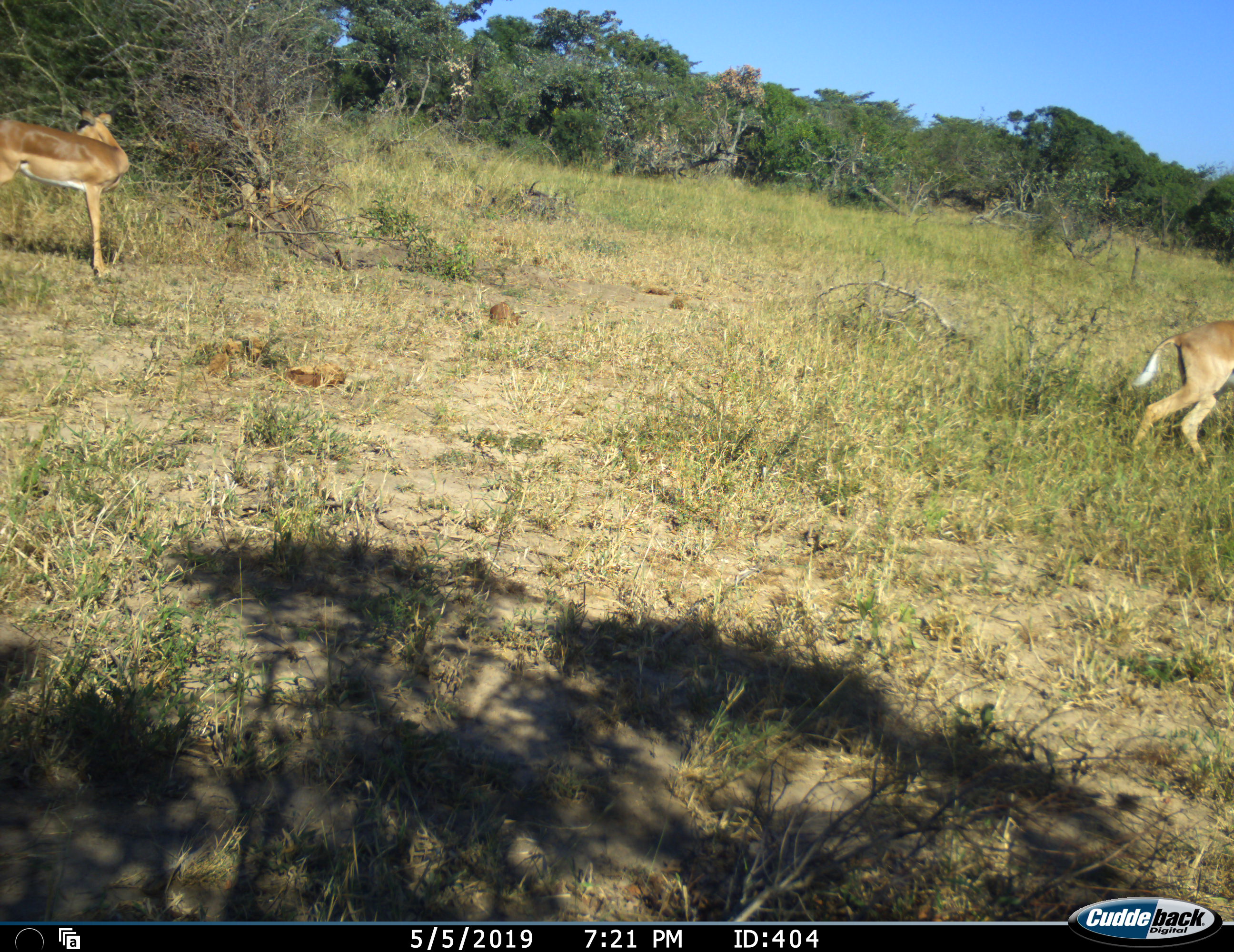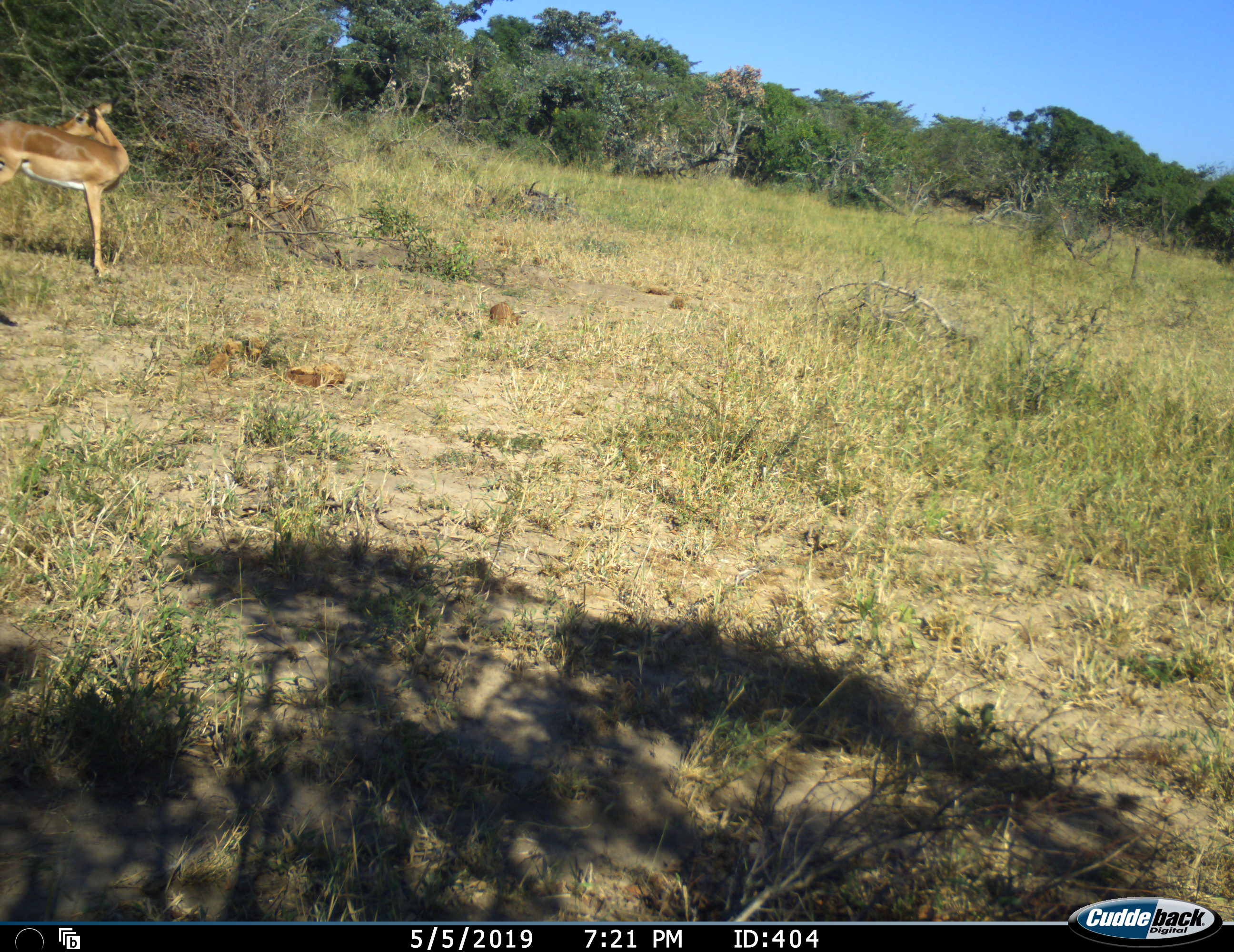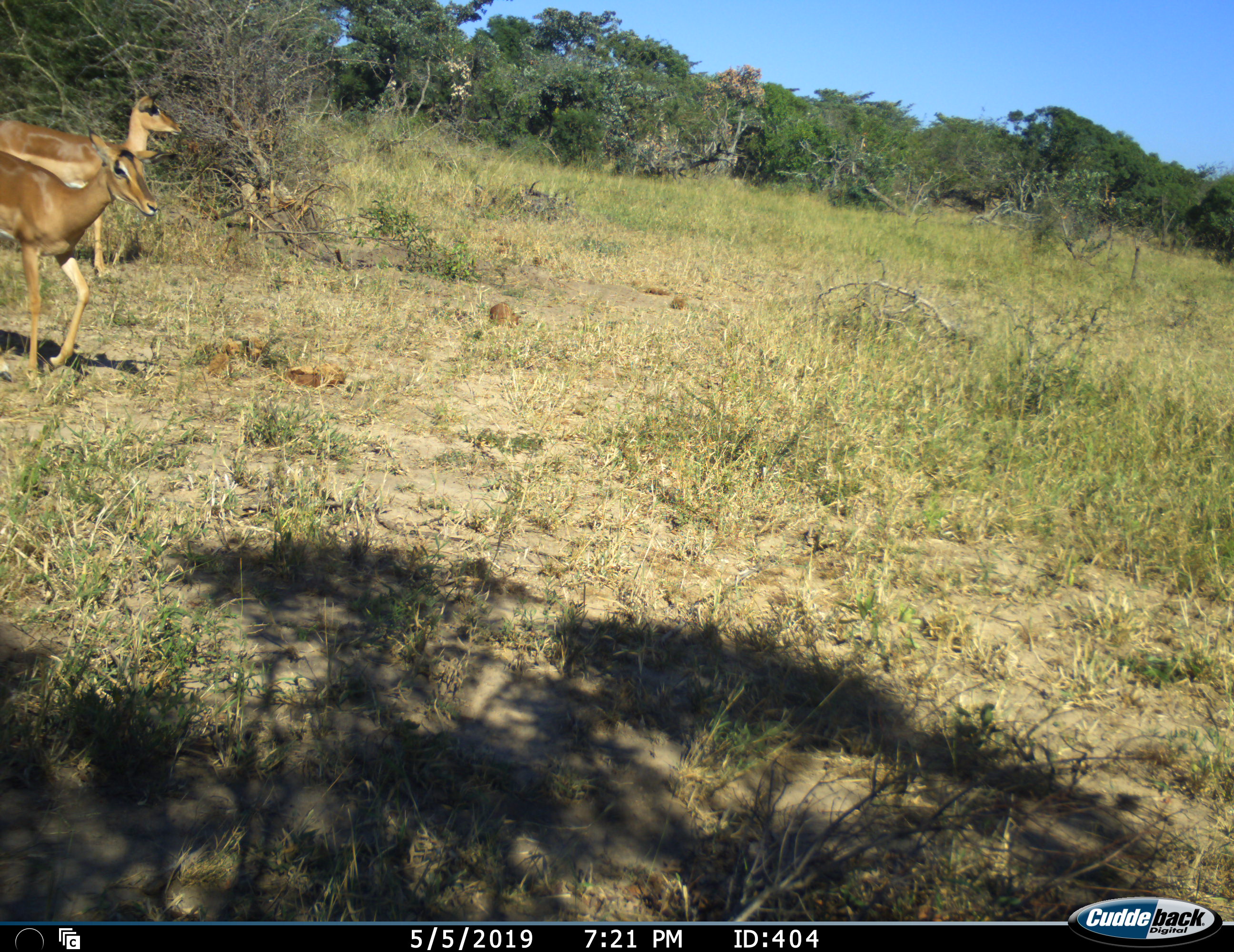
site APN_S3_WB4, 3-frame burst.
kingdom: Animalia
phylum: Chordata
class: Mammalia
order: Artiodactyla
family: Bovidae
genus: Aepyceros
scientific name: Aepyceros melampus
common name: impala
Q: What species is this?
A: Impala (Aepyceros melampus).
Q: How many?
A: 3.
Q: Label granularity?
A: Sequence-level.